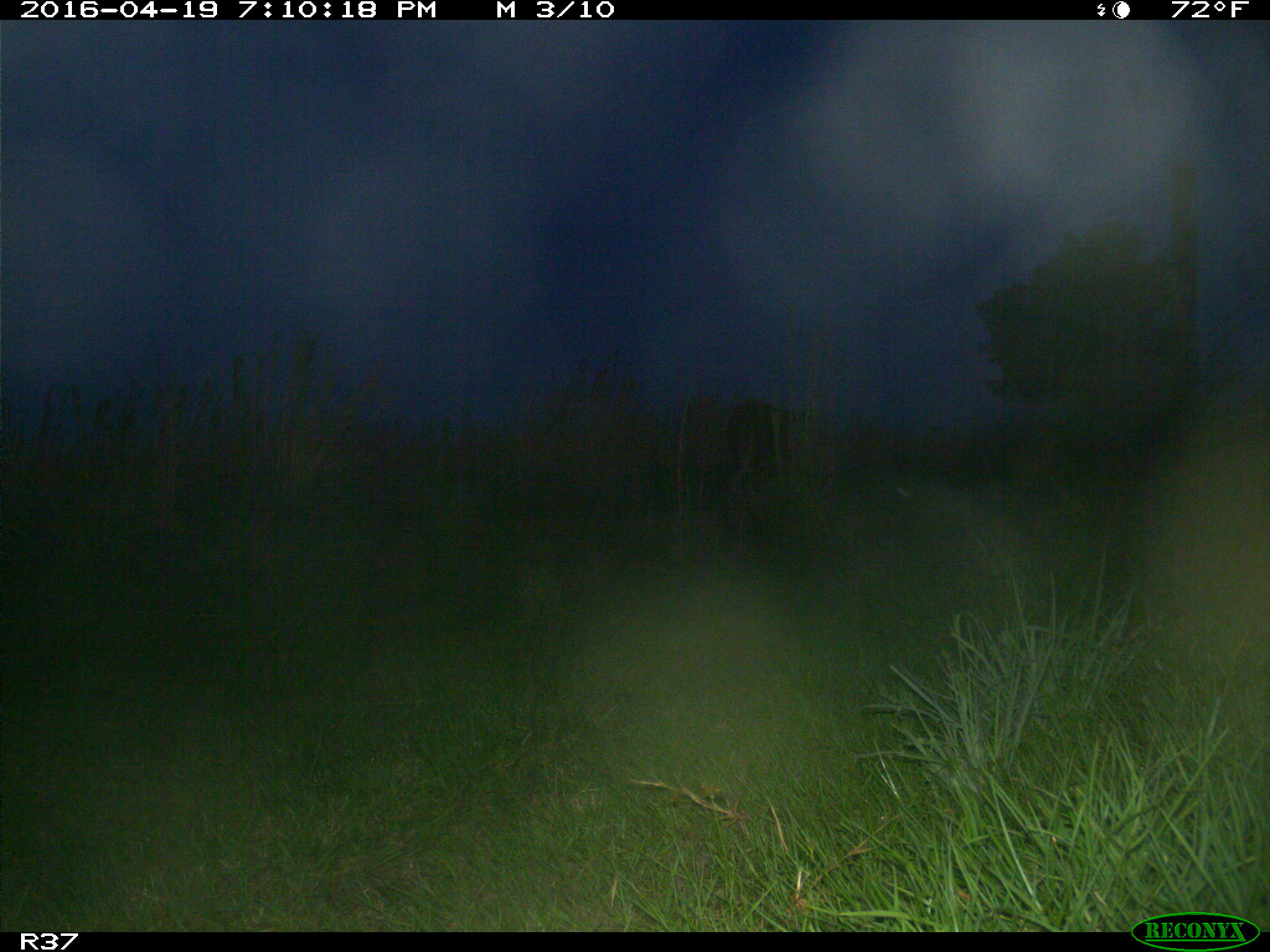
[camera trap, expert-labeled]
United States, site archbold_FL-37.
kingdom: Animalia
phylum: Chordata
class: Mammalia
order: Artiodactyla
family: Bovidae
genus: Bos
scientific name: Bos taurus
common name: domestic cow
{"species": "Bos taurus (domestic cow)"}